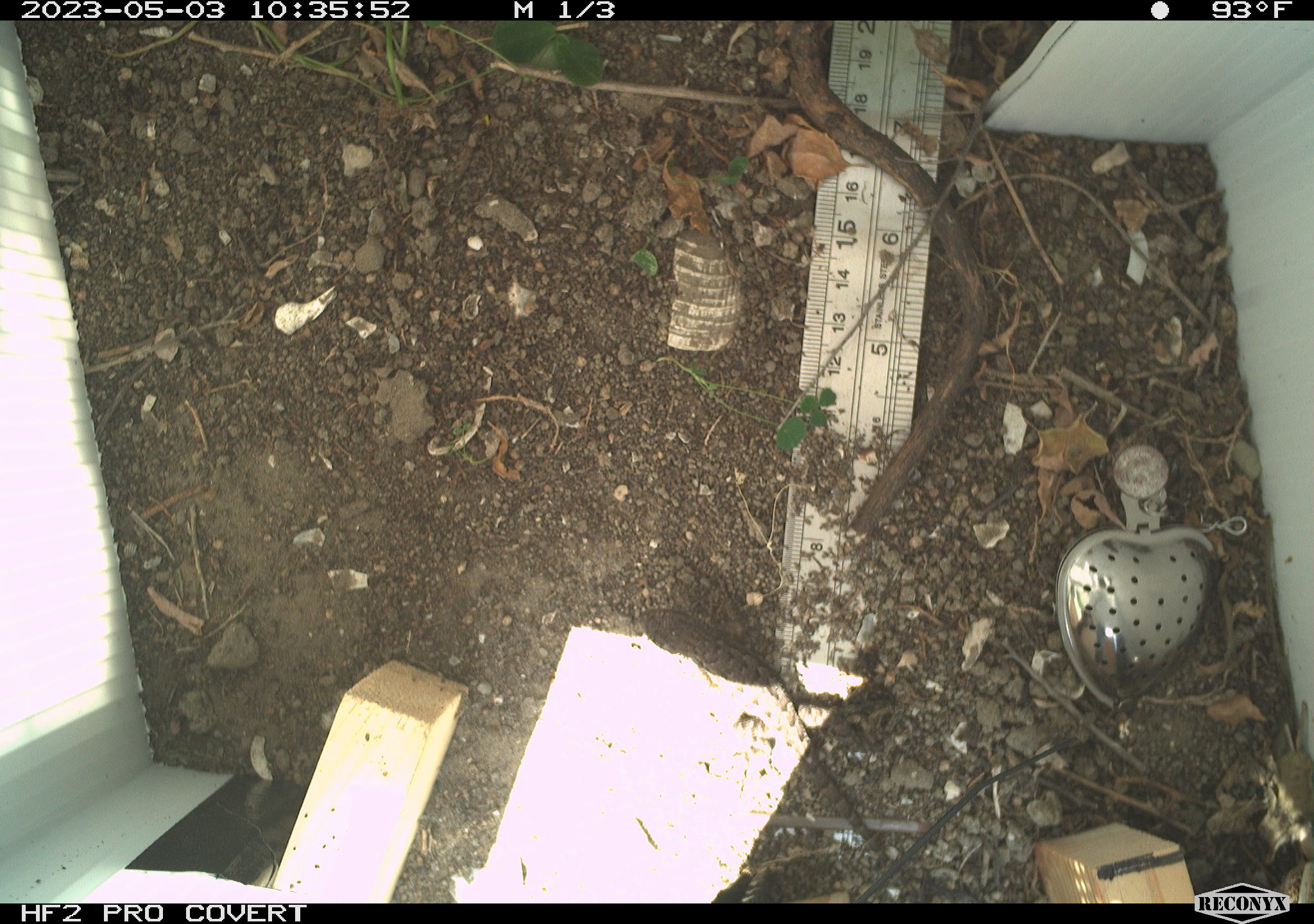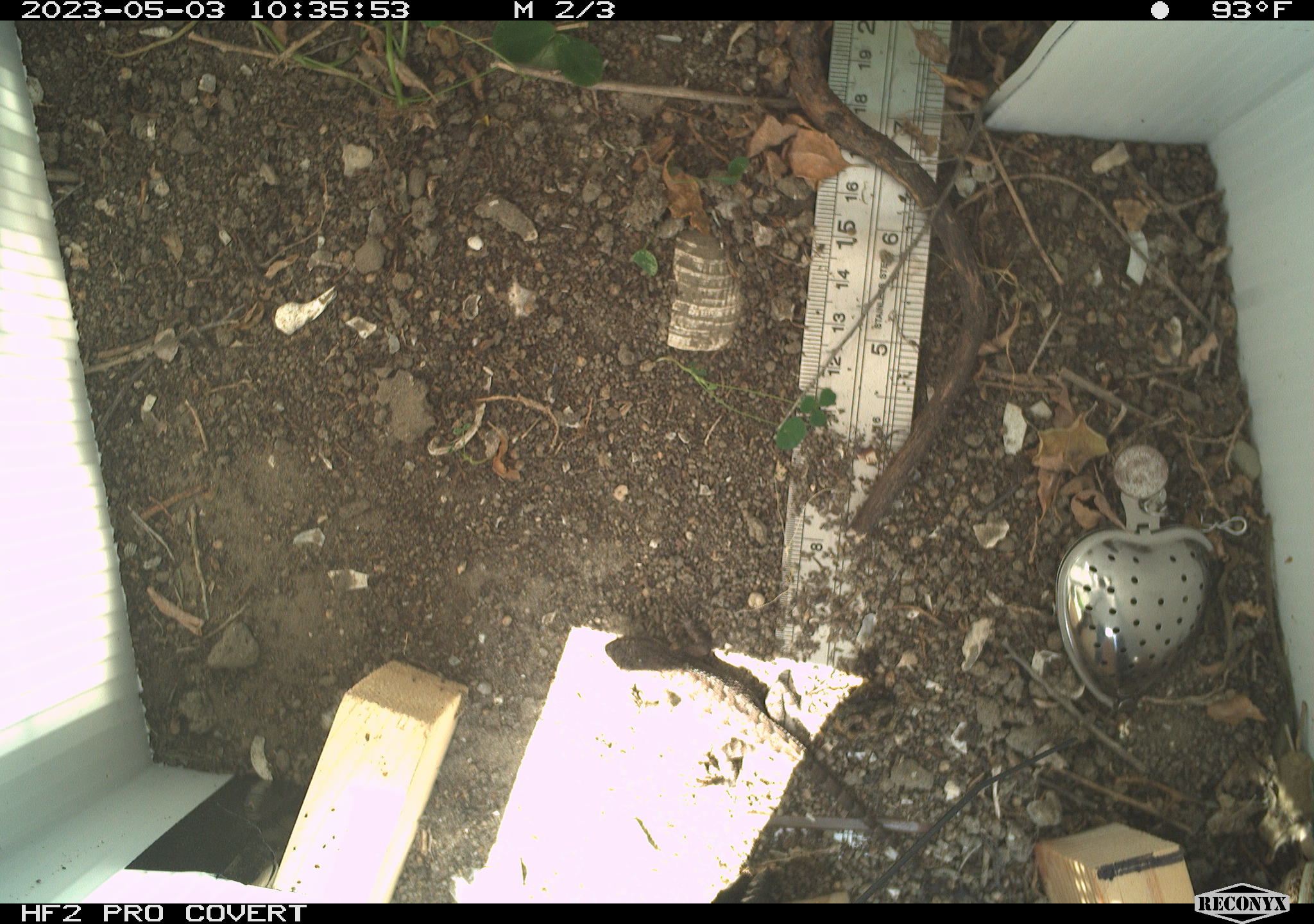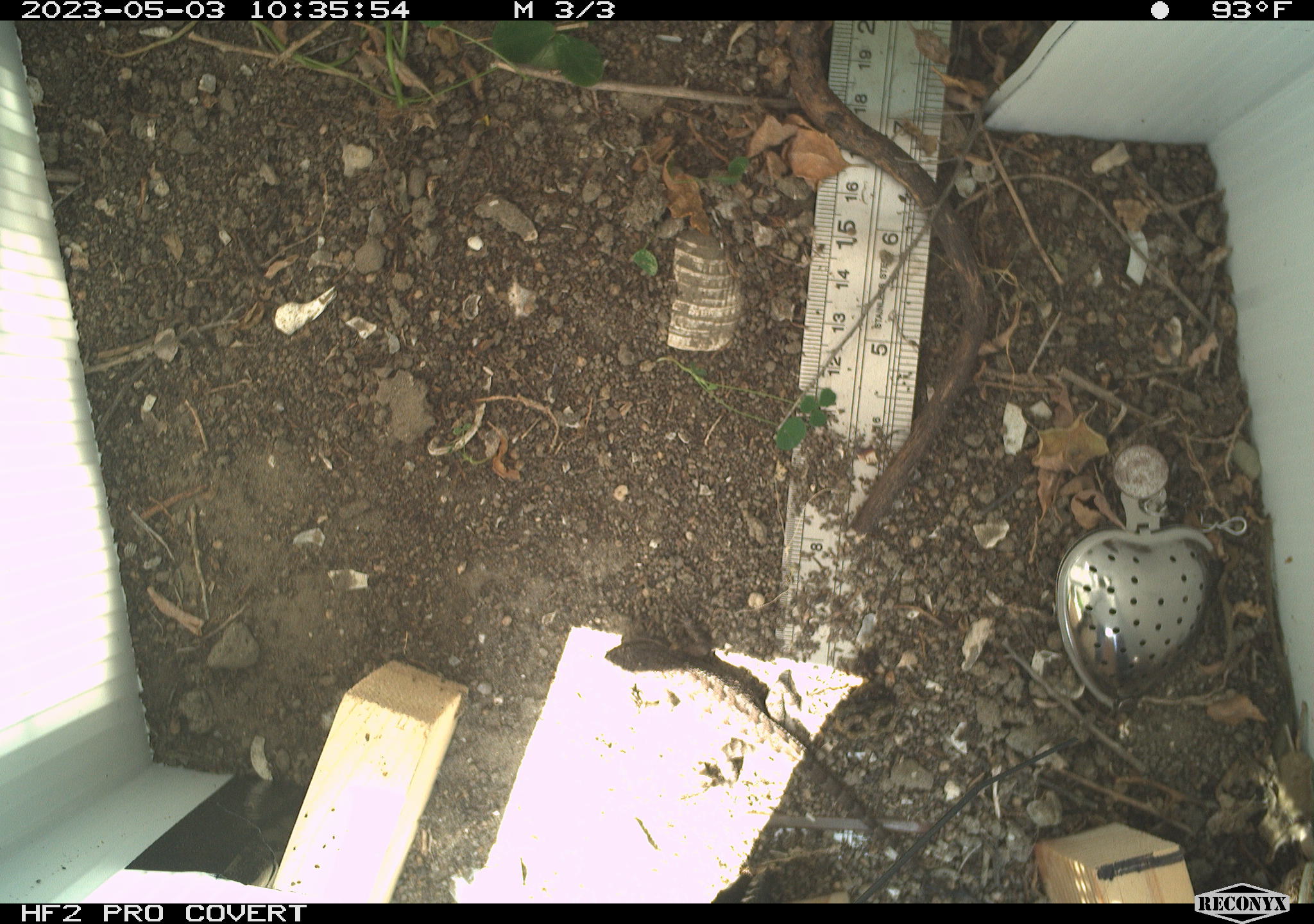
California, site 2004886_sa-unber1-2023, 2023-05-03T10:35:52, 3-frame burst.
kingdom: Animalia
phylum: Chordata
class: Reptilia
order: Squamata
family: Phrynosomatidae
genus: Sceloporus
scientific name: Sceloporus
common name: spiny lizards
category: sceloporus species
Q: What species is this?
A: Sceloporus species (spiny lizards) (Sceloporus).